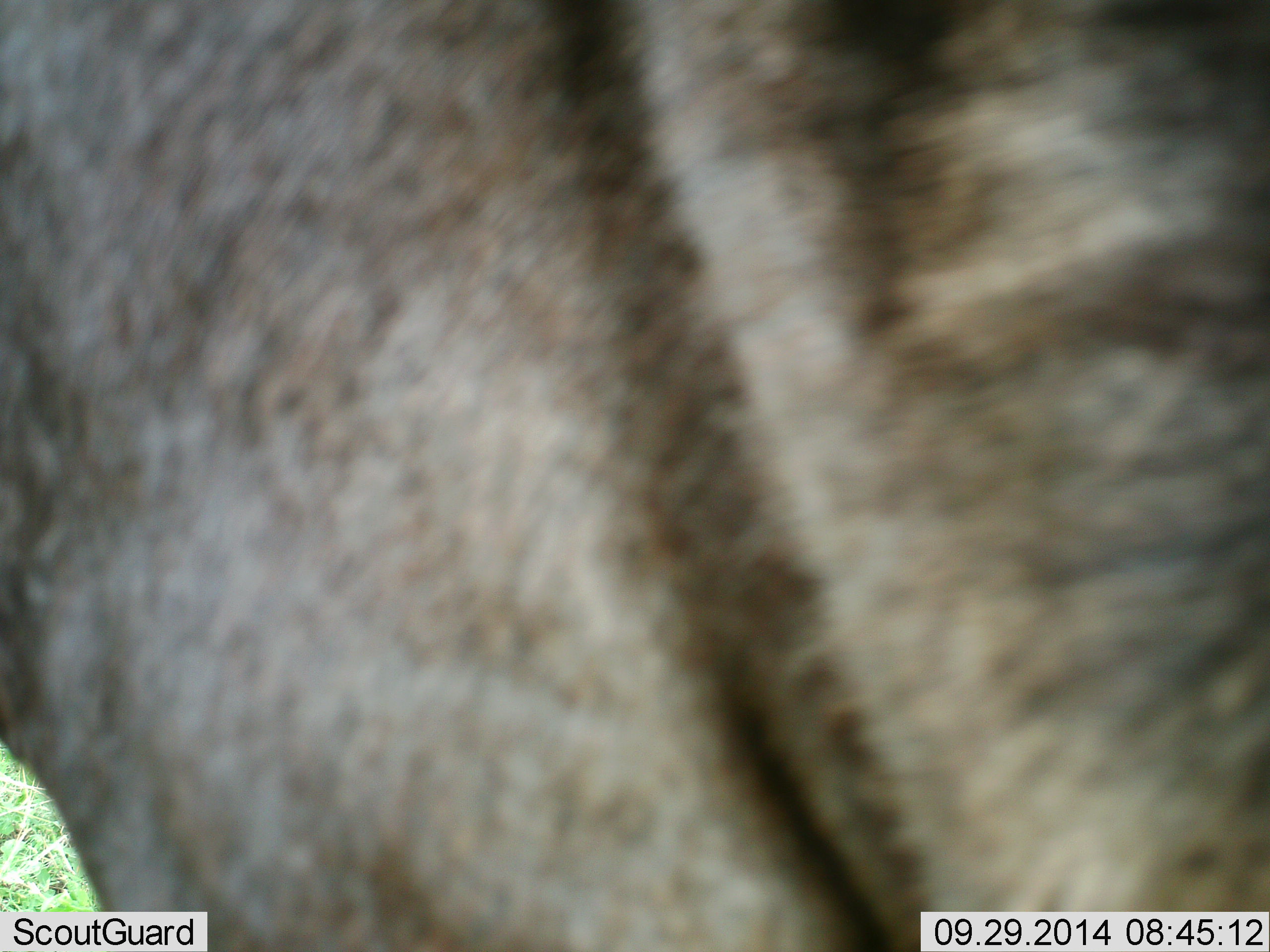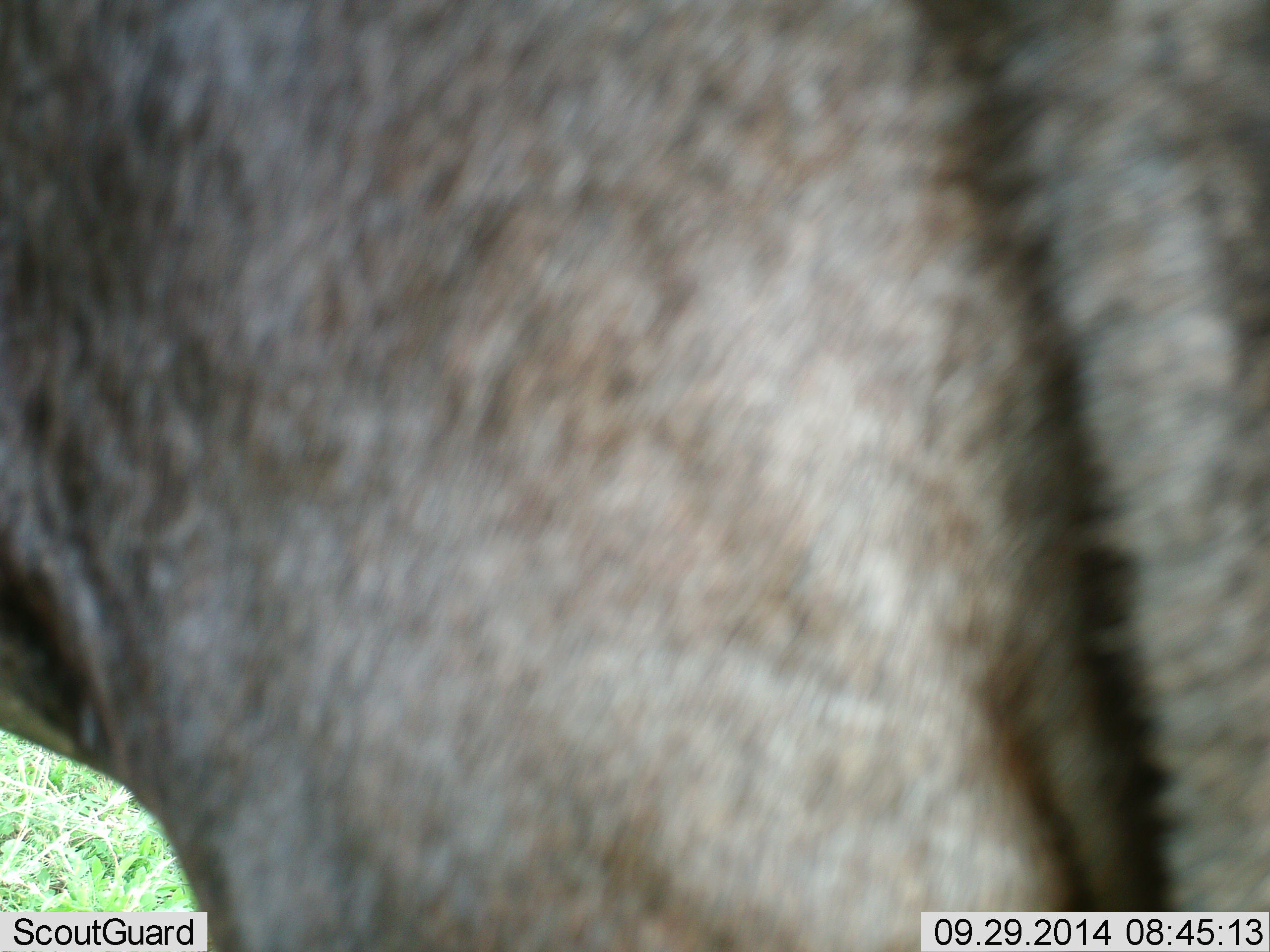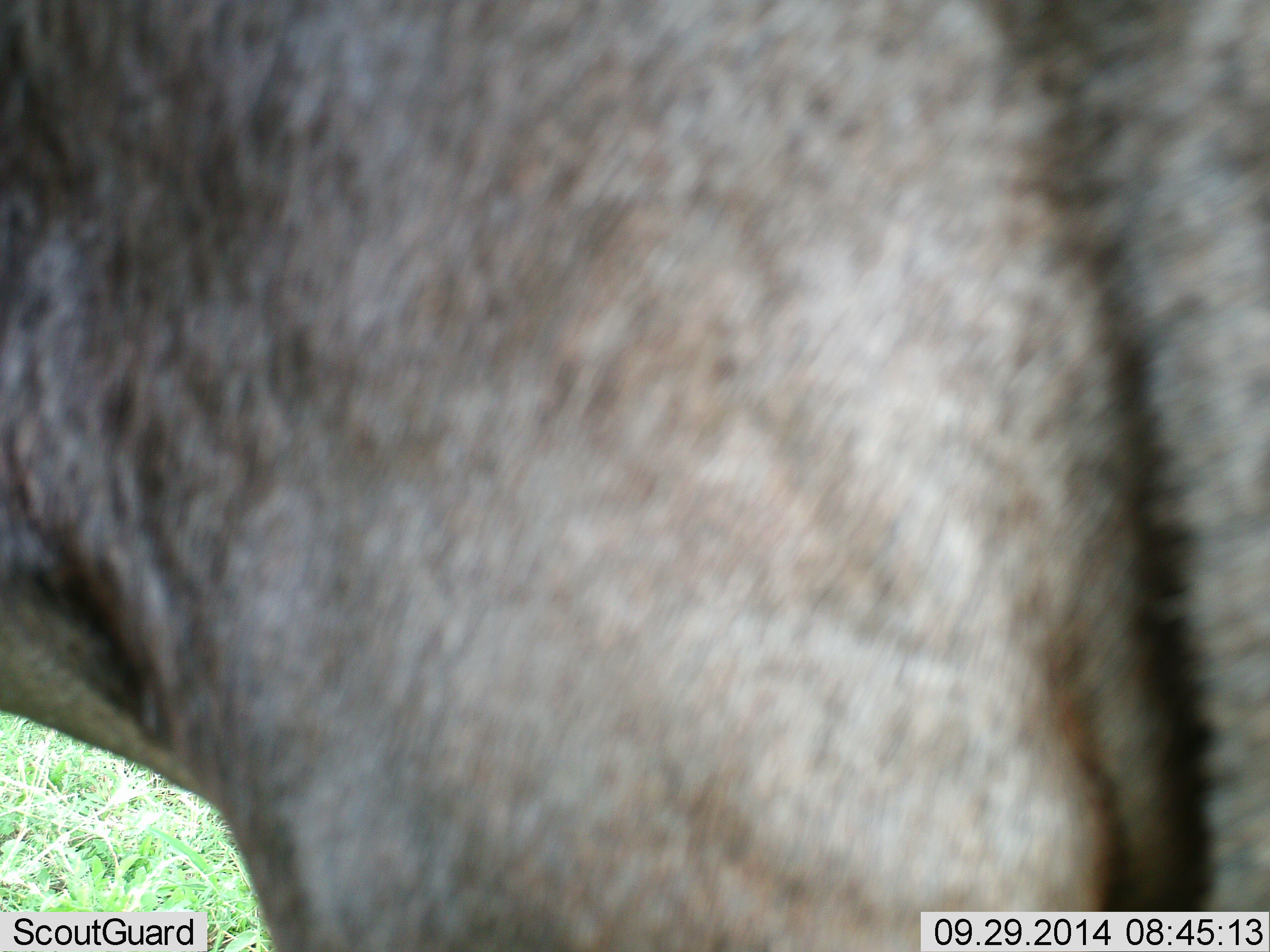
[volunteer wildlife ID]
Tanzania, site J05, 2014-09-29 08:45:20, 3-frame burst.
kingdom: Animalia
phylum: Chordata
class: Mammalia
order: Artiodactyla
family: Bovidae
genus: Connochaetes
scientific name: Connochaetes taurinus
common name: blue wildebeest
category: wildebeest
Wildebeest (blue wildebeest) (Connochaetes taurinus), count 1. Behavior (volunteer vote fractions): standing 90%, resting 0%, moving 10%, interacting 0%. Young present (vote fraction): 0%. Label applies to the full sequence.